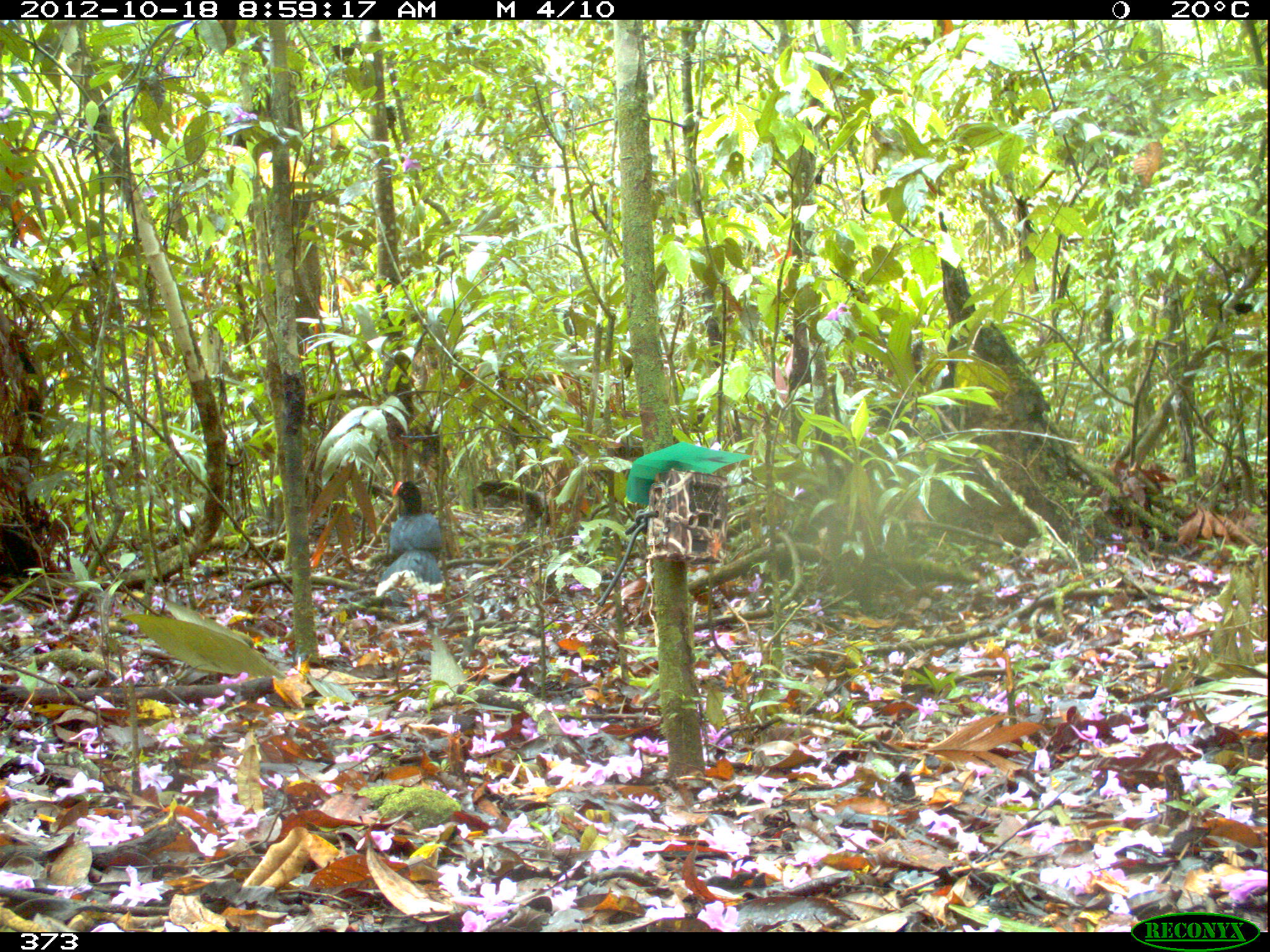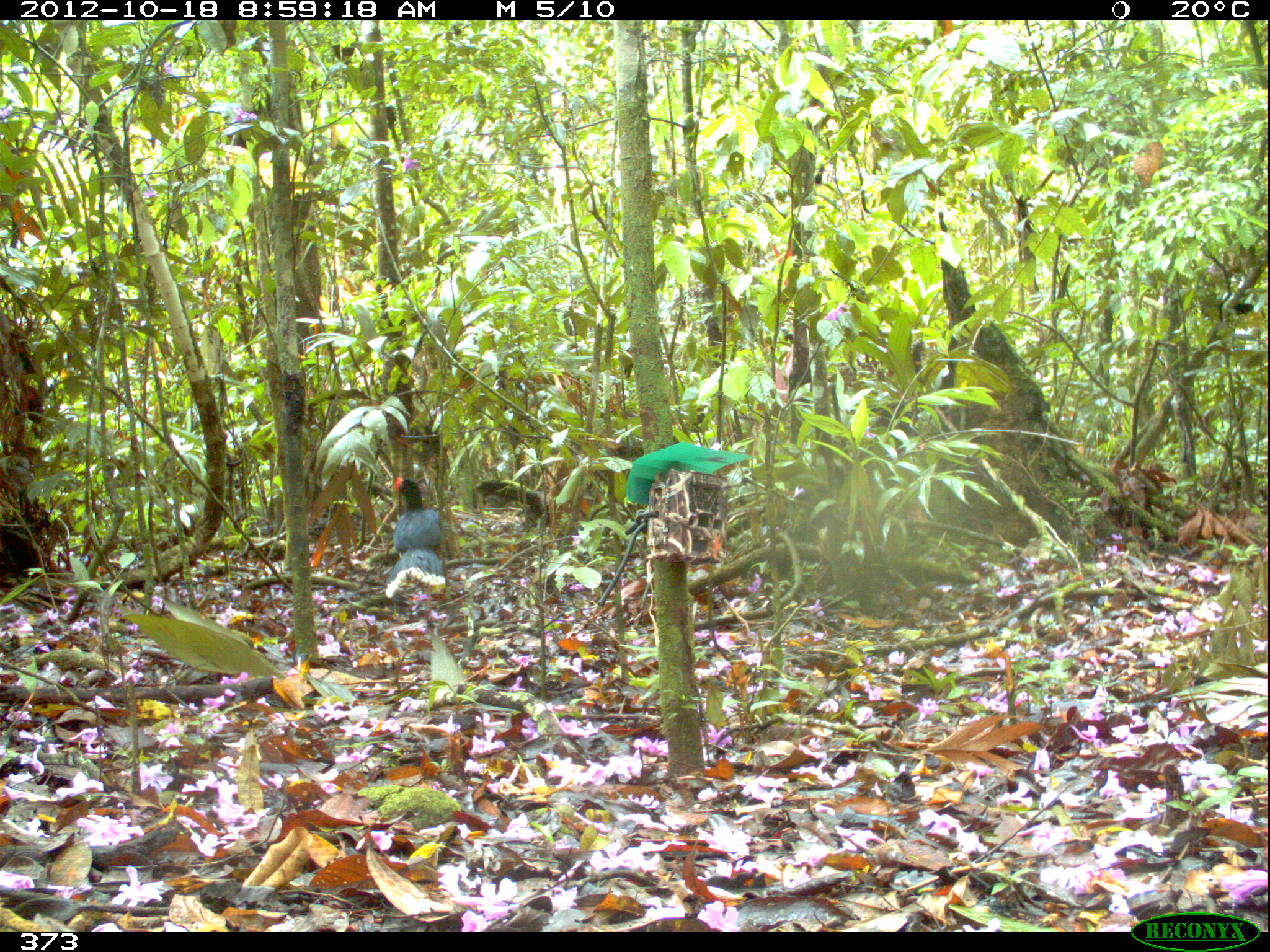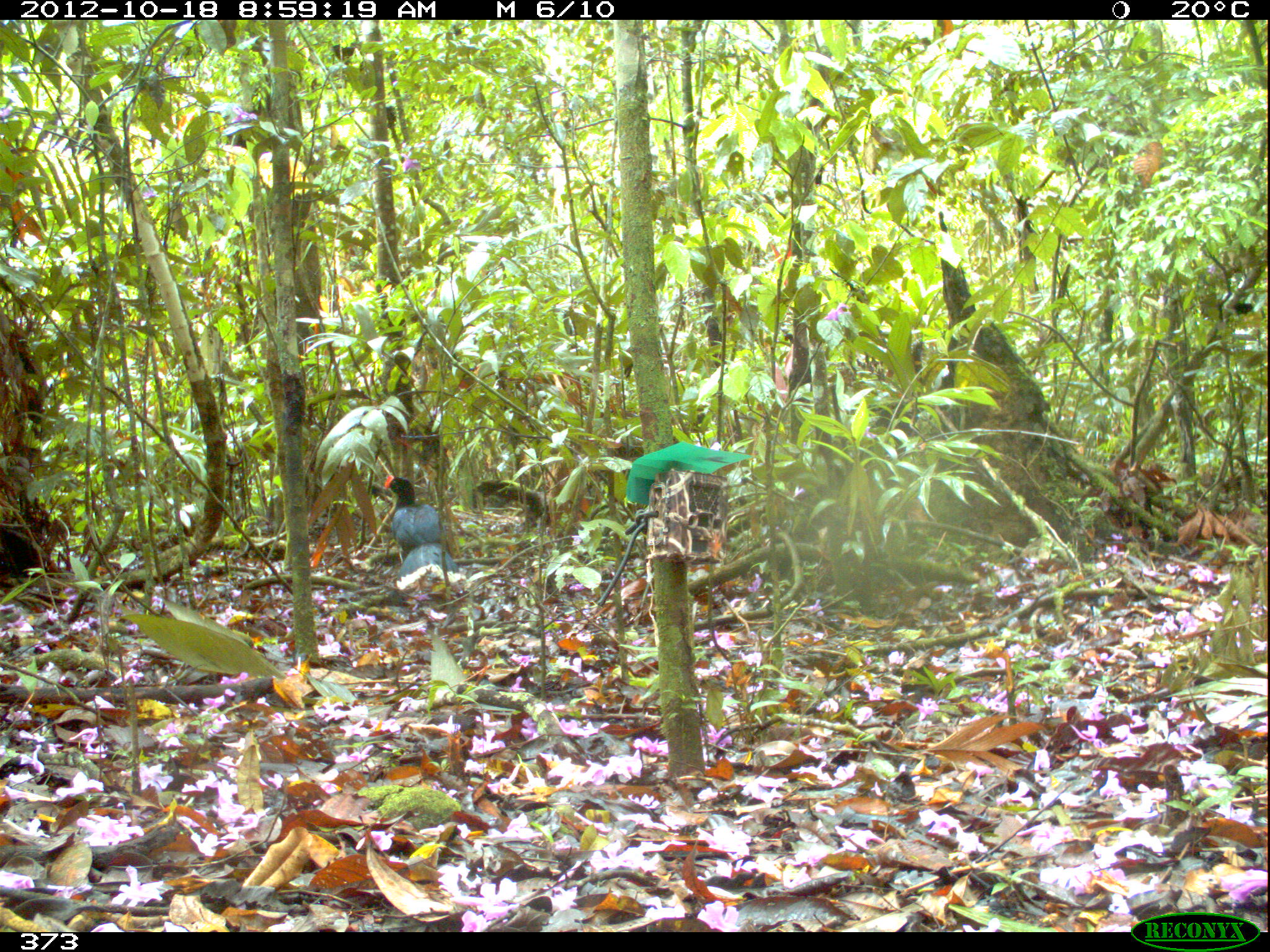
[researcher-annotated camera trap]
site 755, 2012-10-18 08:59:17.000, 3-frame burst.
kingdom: Animalia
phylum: Chordata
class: Aves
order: Galliformes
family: Cracidae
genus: Mitu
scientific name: Mitu tuberosum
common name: razor-billed curassow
Mitu tuberosum (razor-billed curassow).